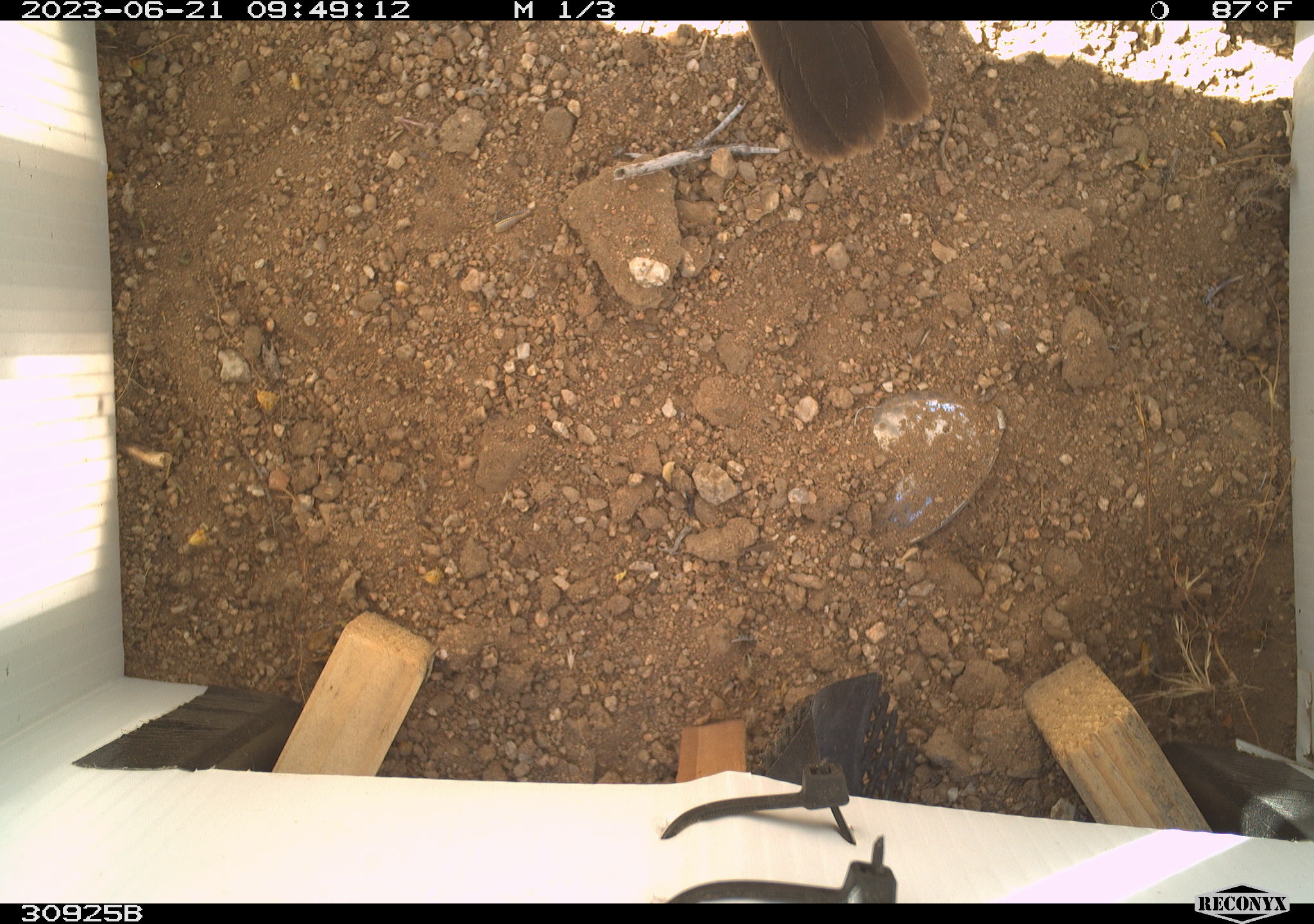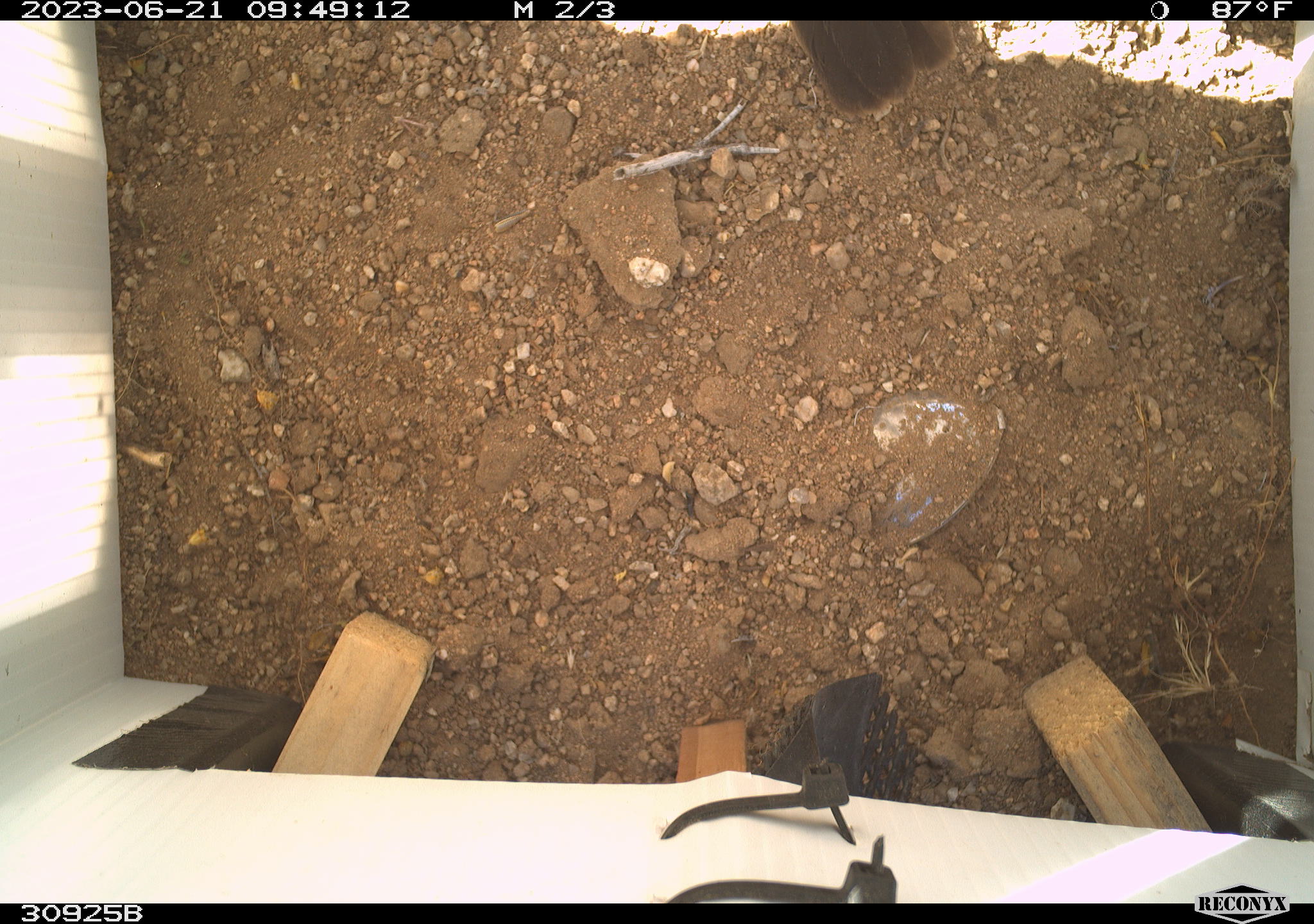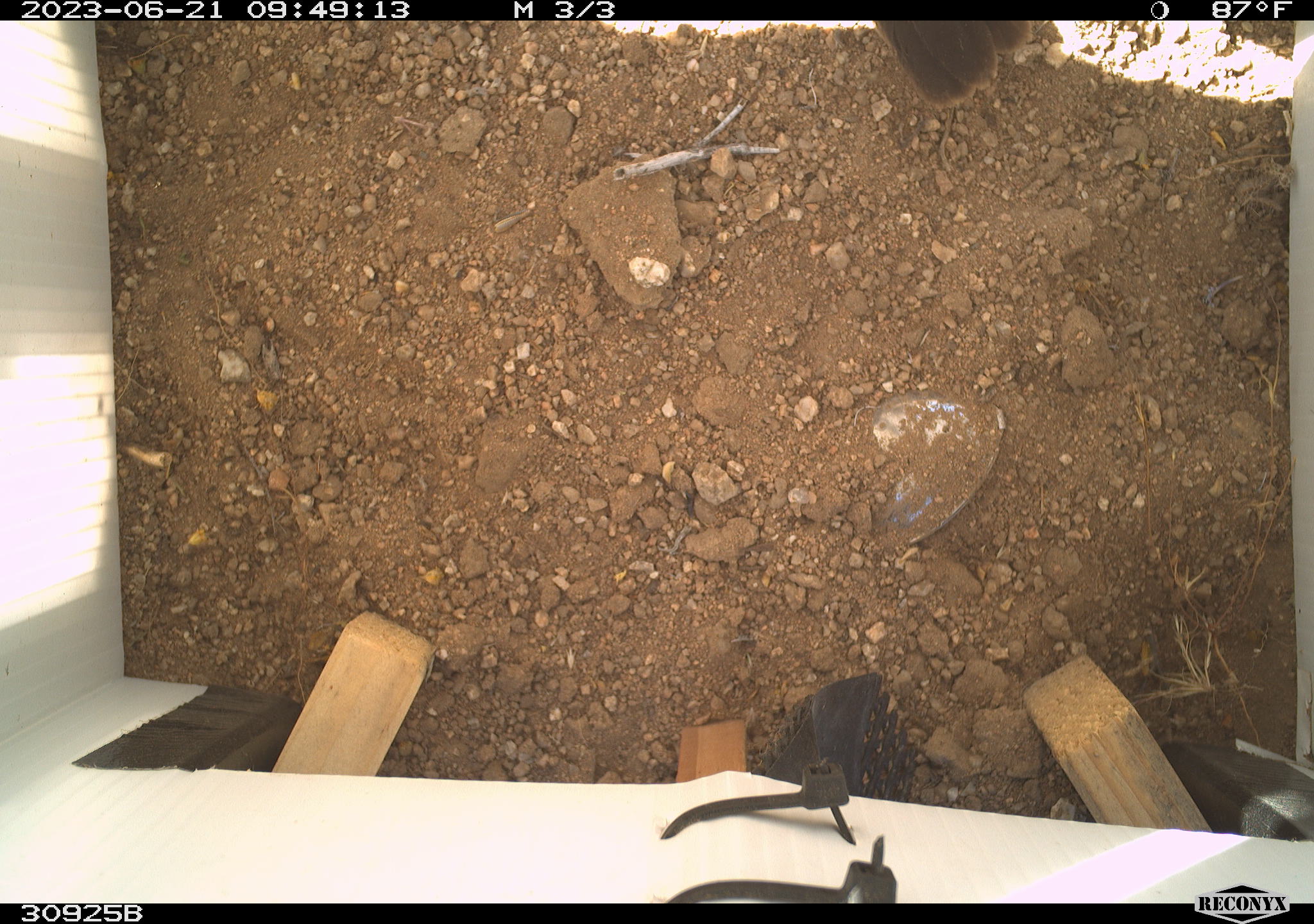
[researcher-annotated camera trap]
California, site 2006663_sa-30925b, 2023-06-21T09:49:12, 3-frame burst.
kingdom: Animalia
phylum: Chordata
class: Aves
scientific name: Aves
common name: bird